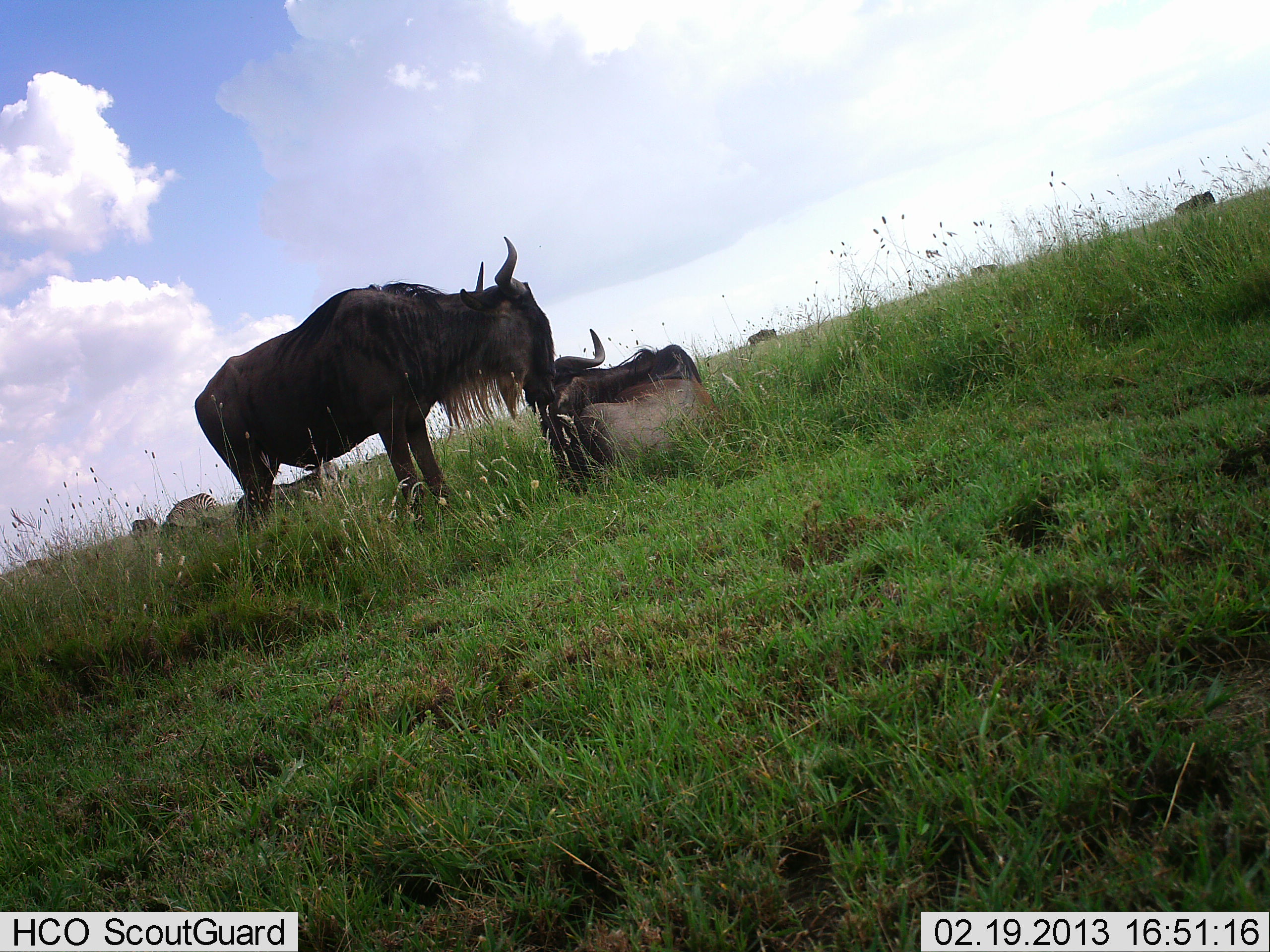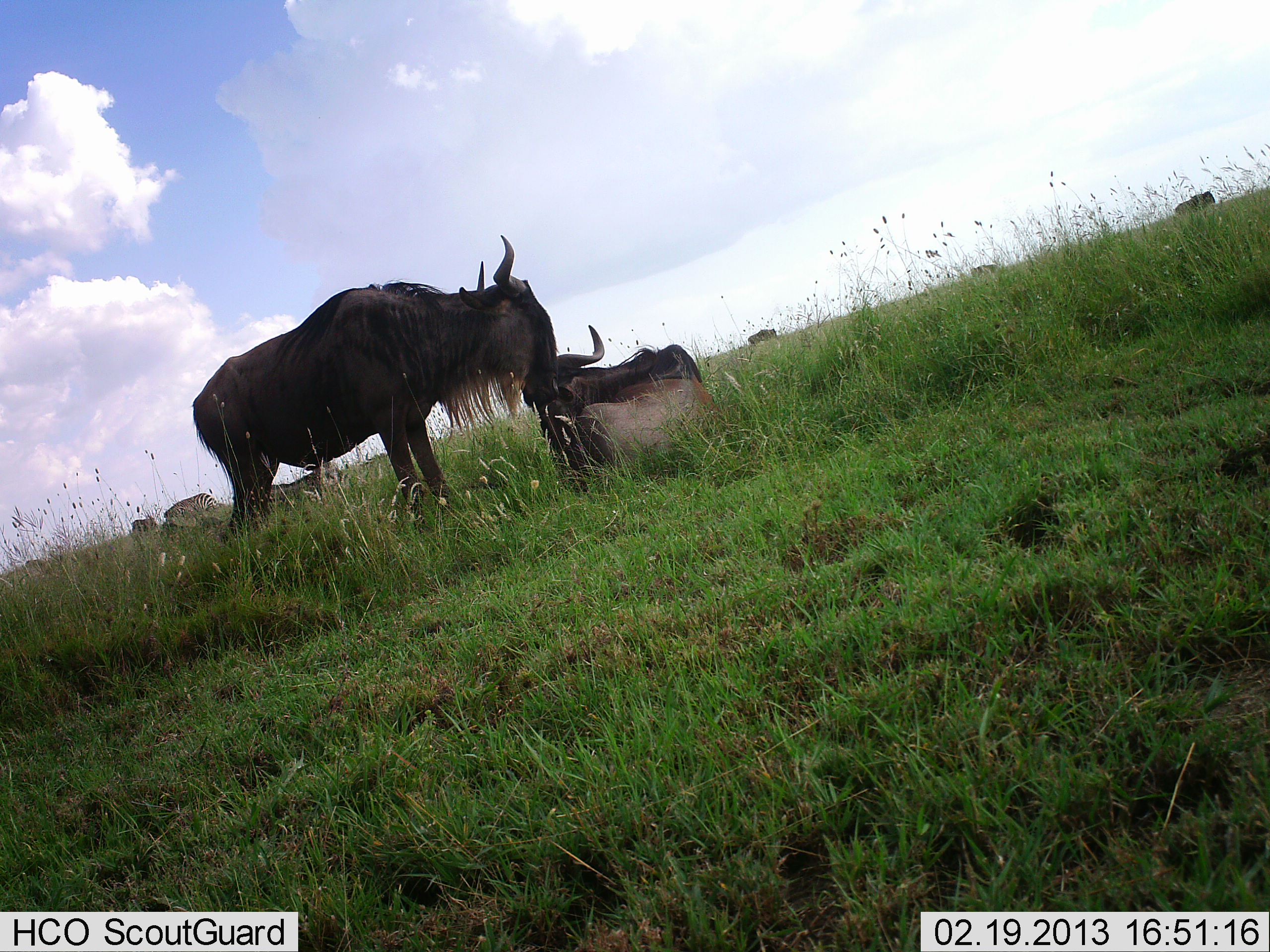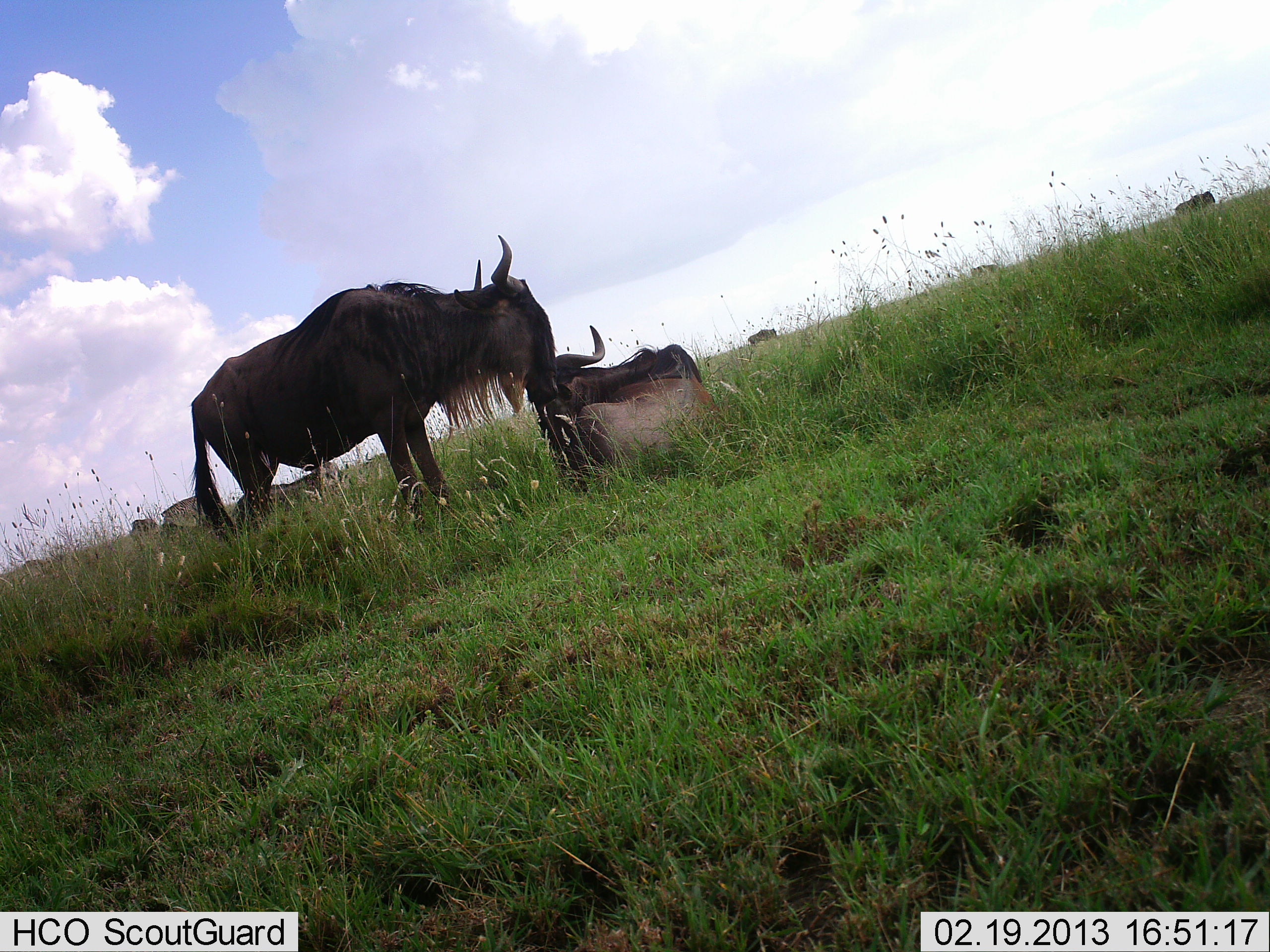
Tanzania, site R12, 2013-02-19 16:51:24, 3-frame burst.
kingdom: Animalia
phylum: Chordata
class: Mammalia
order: Artiodactyla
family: Bovidae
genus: Connochaetes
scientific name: Connochaetes taurinus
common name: blue wildebeest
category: wildebeest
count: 7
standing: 79%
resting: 89%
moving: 4%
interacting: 14%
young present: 14%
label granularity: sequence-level